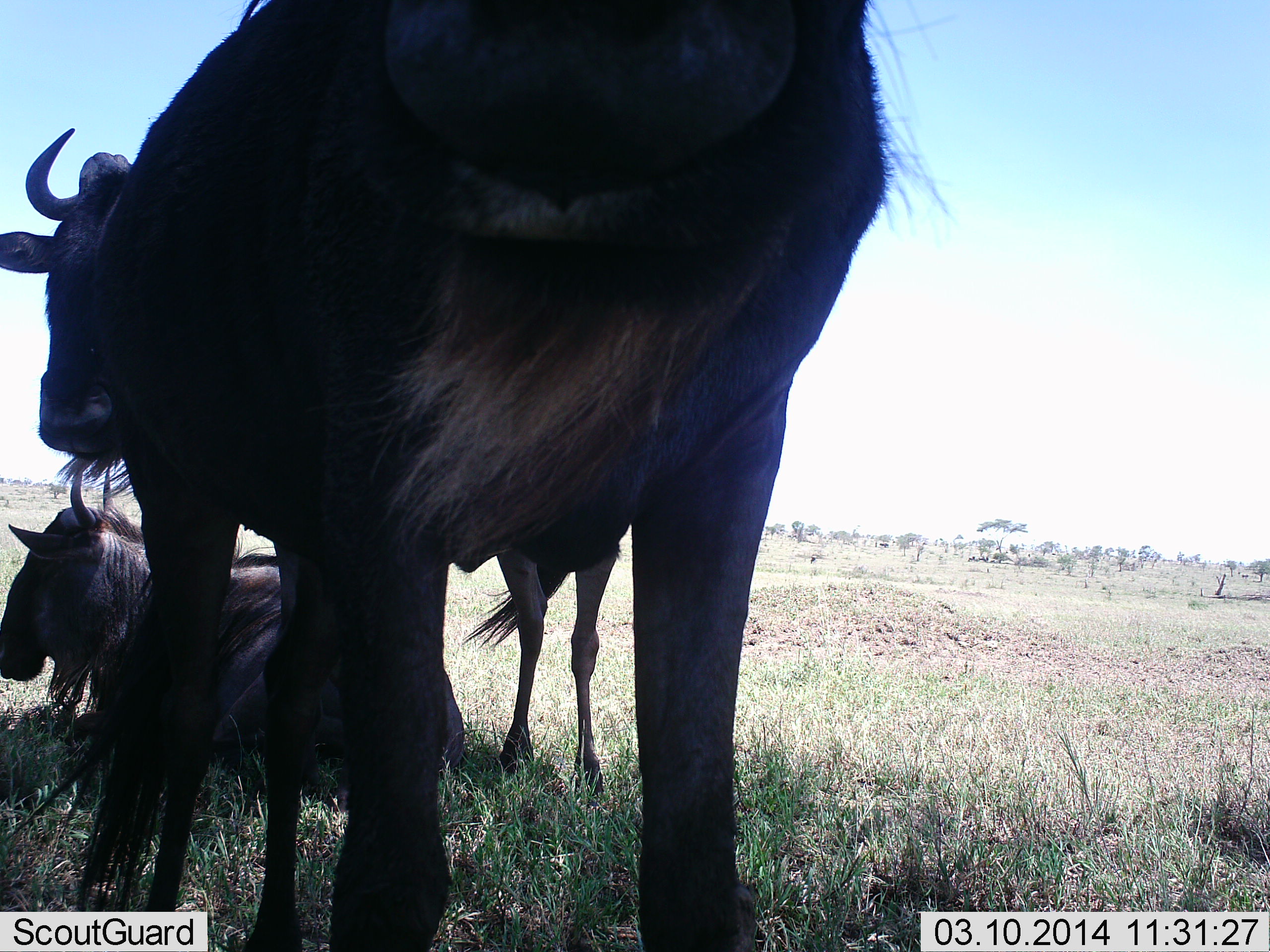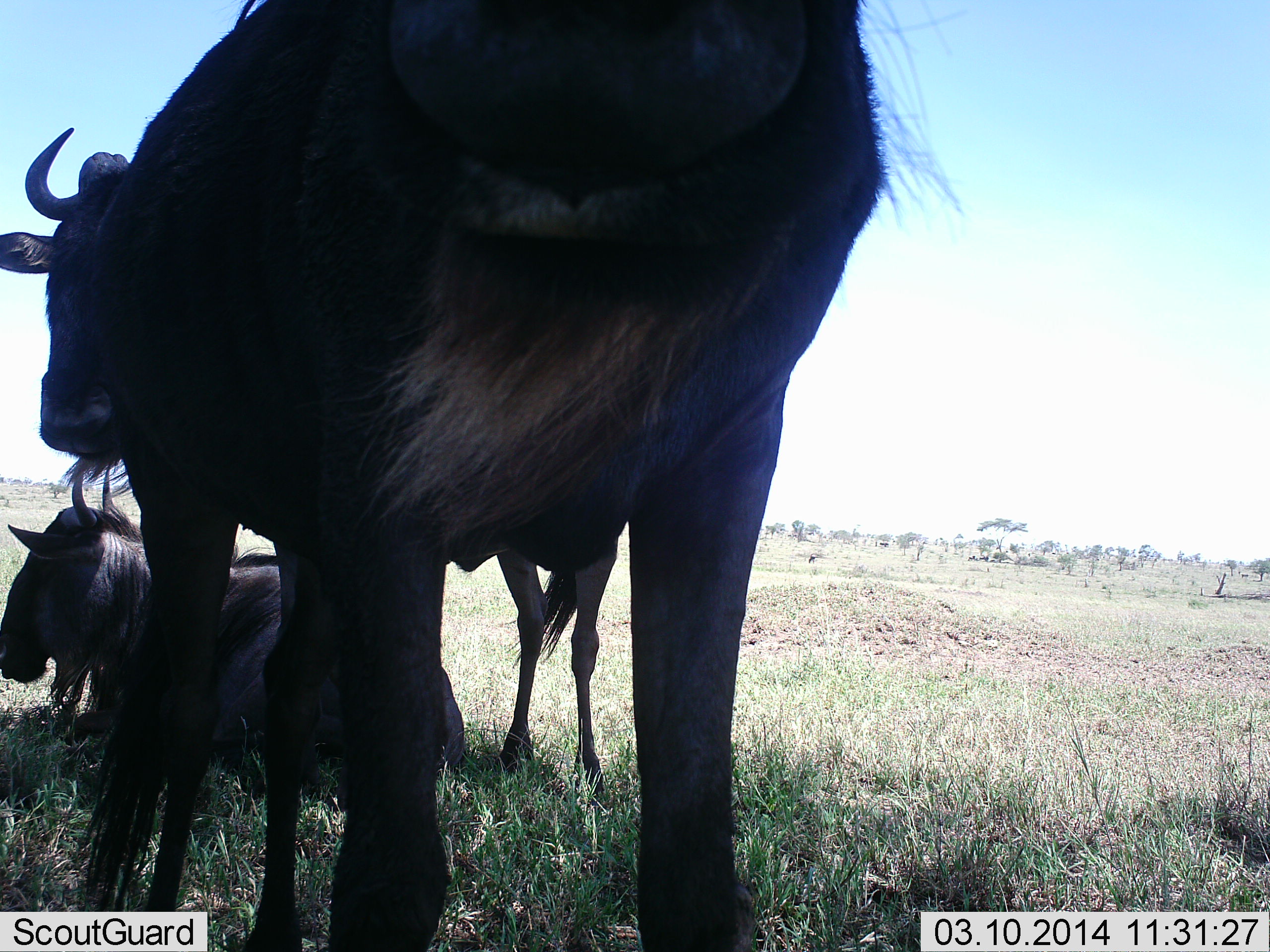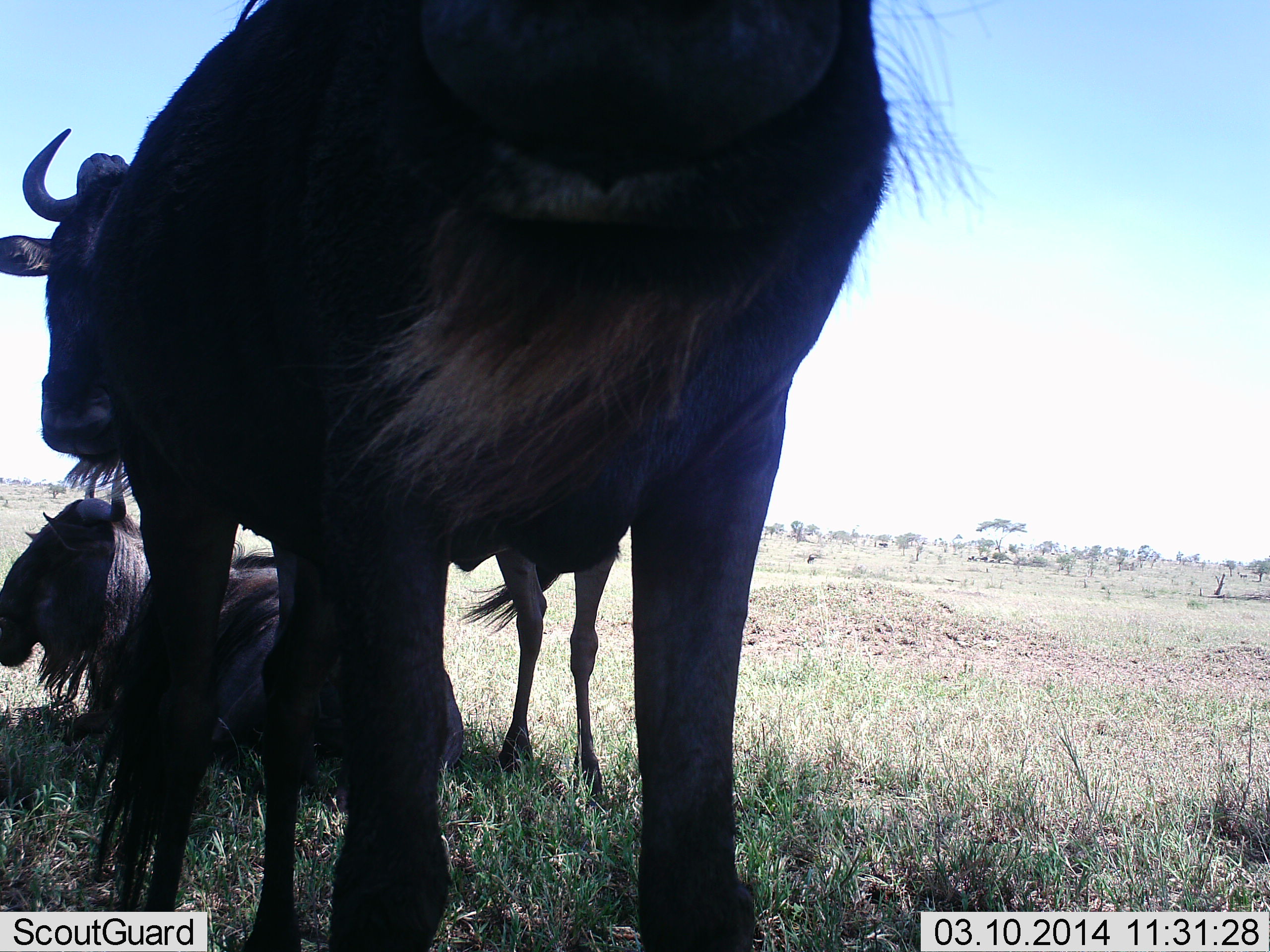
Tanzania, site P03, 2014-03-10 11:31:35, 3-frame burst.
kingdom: Animalia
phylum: Chordata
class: Mammalia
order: Artiodactyla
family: Bovidae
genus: Connochaetes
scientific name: Connochaetes taurinus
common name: blue wildebeest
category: wildebeest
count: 3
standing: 88%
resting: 95%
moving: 0%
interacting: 1%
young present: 4%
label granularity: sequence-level